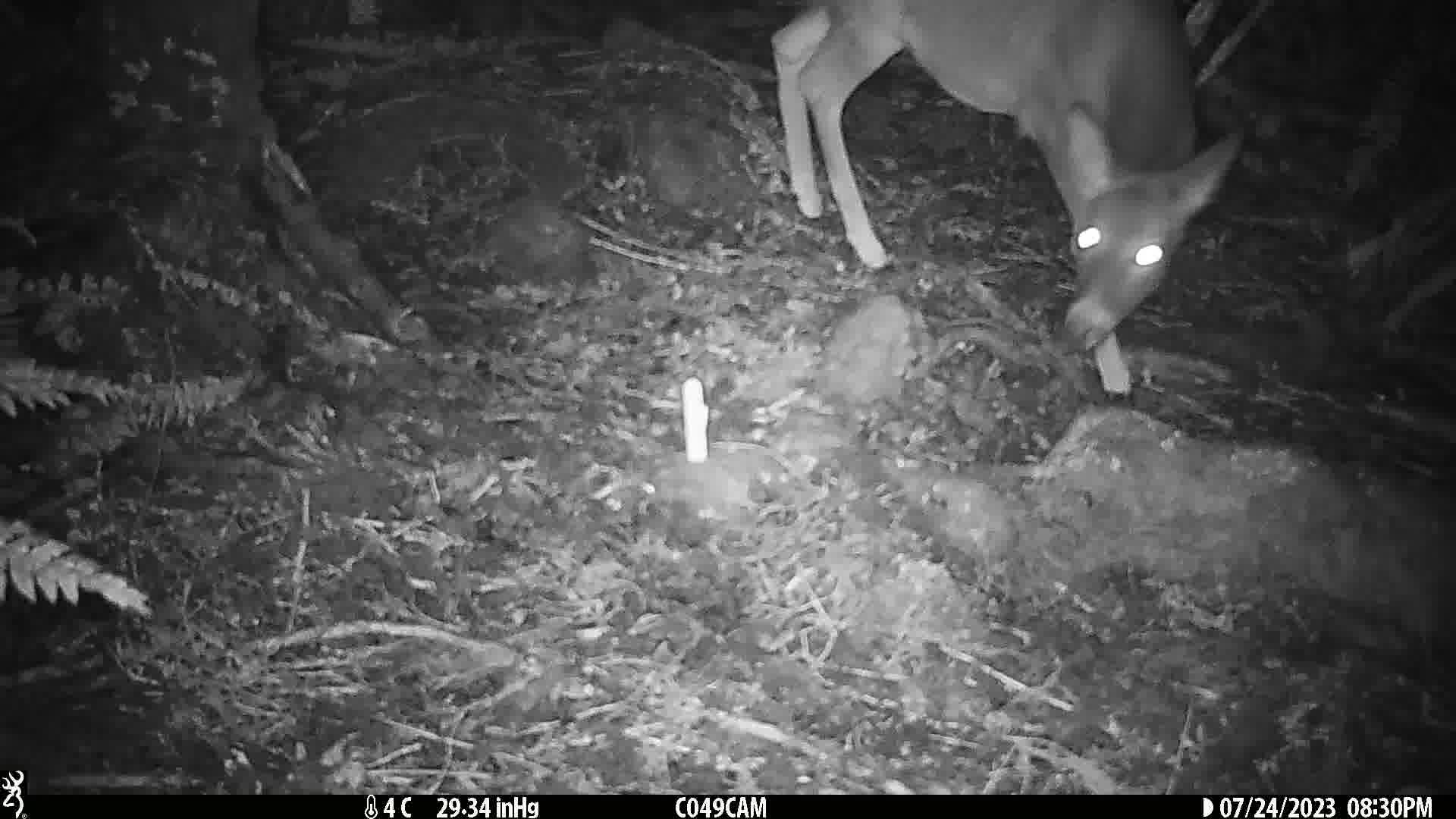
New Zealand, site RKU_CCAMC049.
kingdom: Animalia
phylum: Chordata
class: Mammalia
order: Artiodactyla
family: Cervidae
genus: Odocoileus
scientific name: Odocoileus virginianus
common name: white-tailed deer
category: white tailed deer